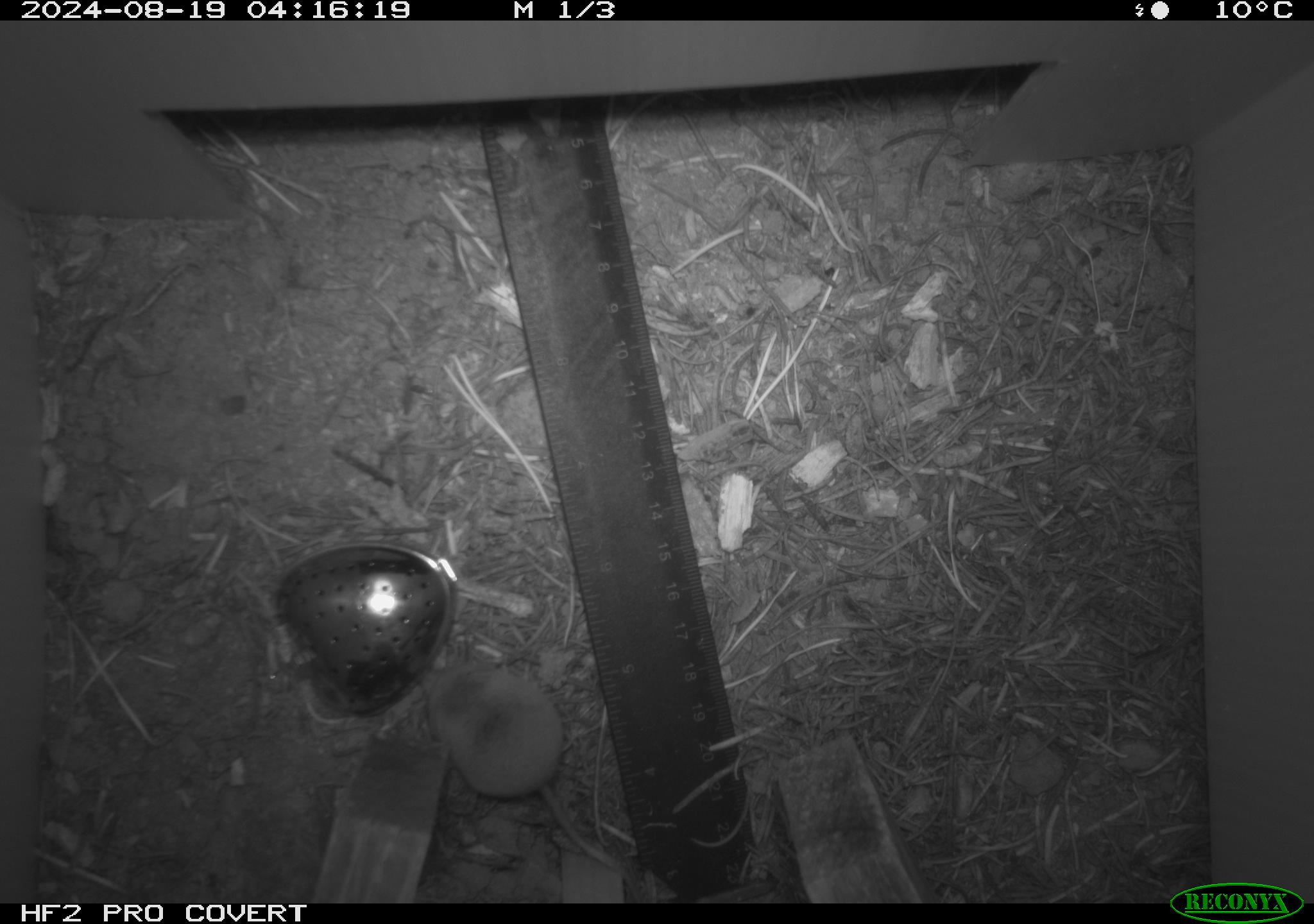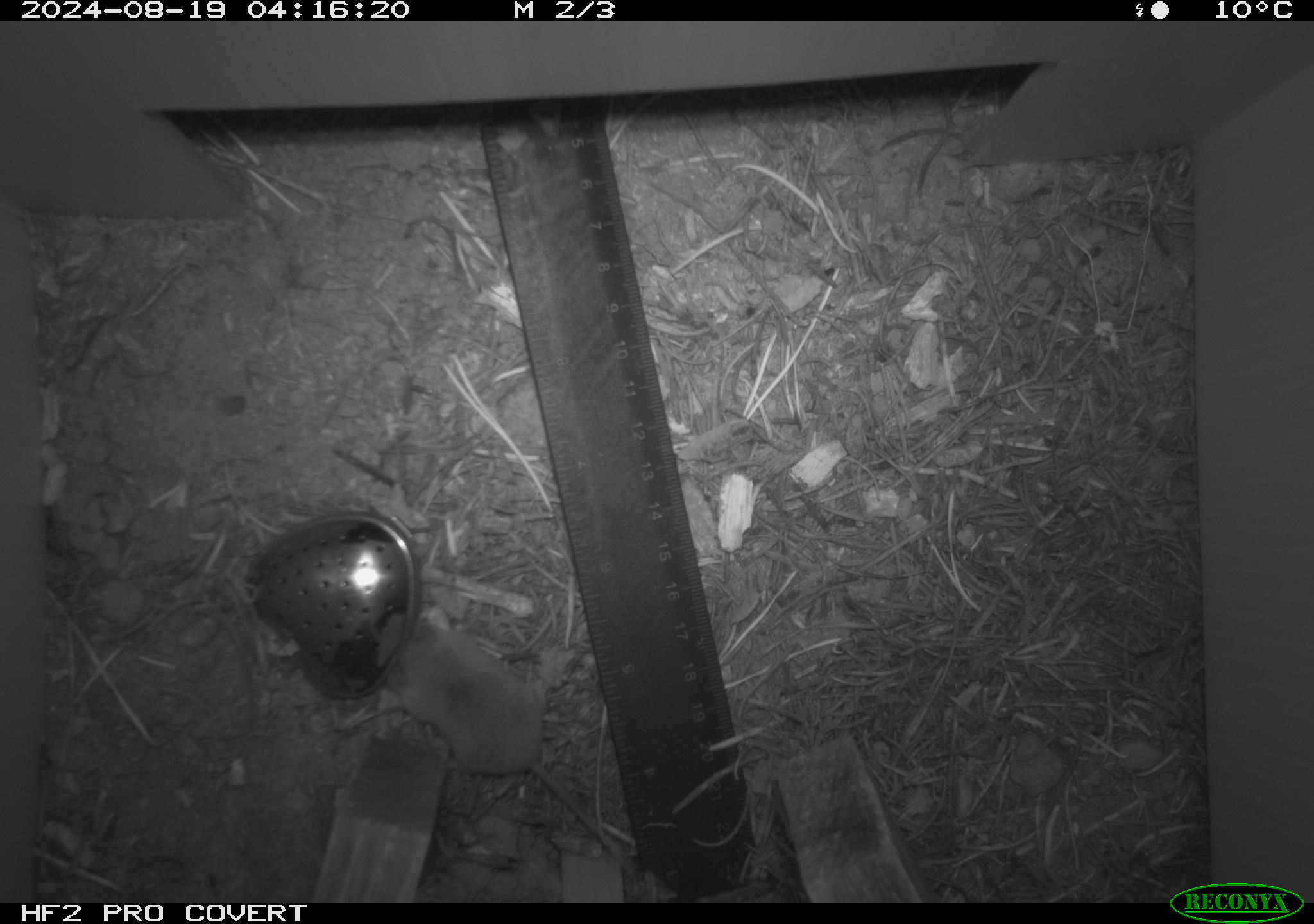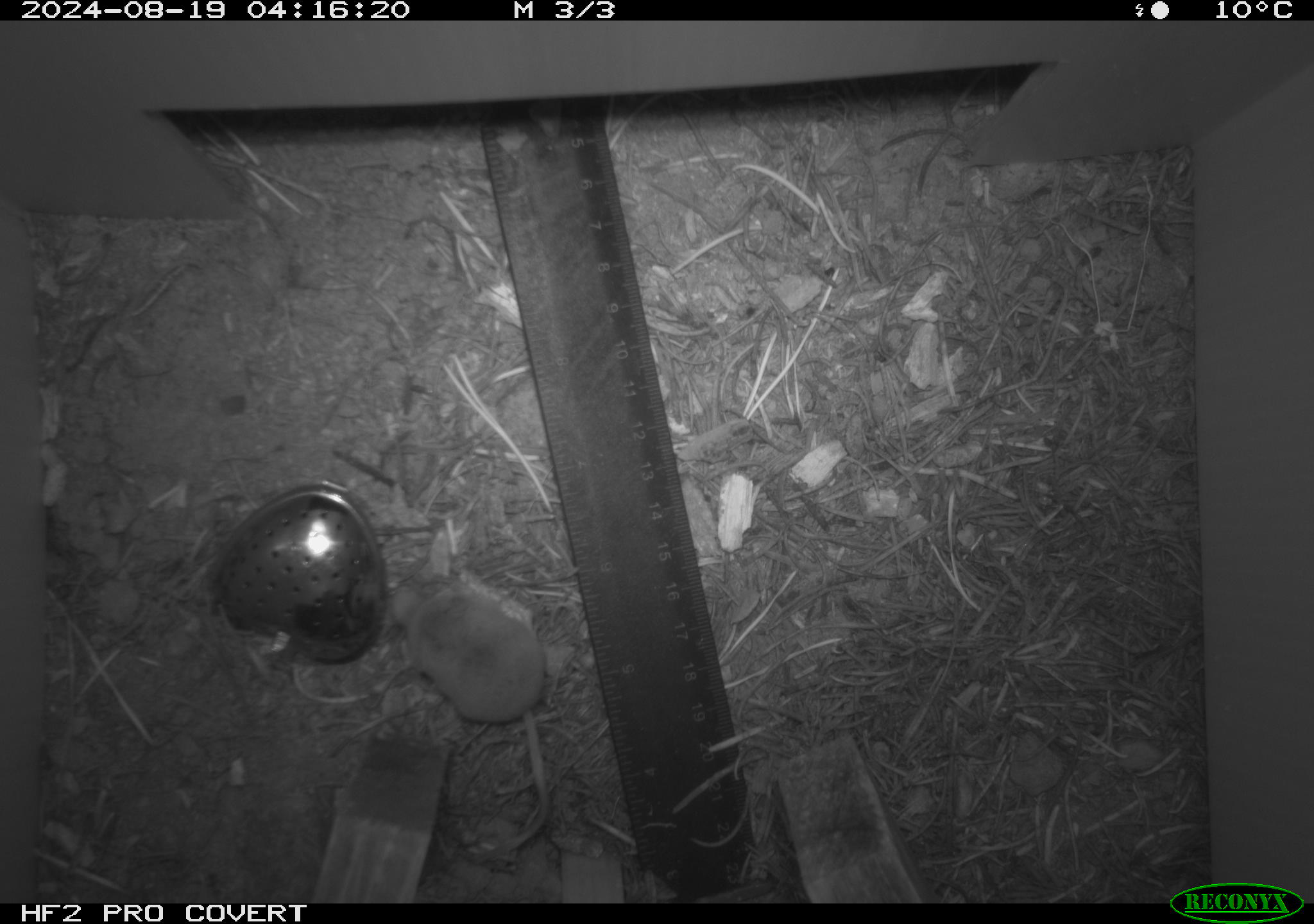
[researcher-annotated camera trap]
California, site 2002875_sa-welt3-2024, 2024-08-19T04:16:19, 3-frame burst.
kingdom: Animalia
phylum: Chordata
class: Mammalia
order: Eulipotyphla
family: Soricidae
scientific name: Soricidae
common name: shrews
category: soricidae family